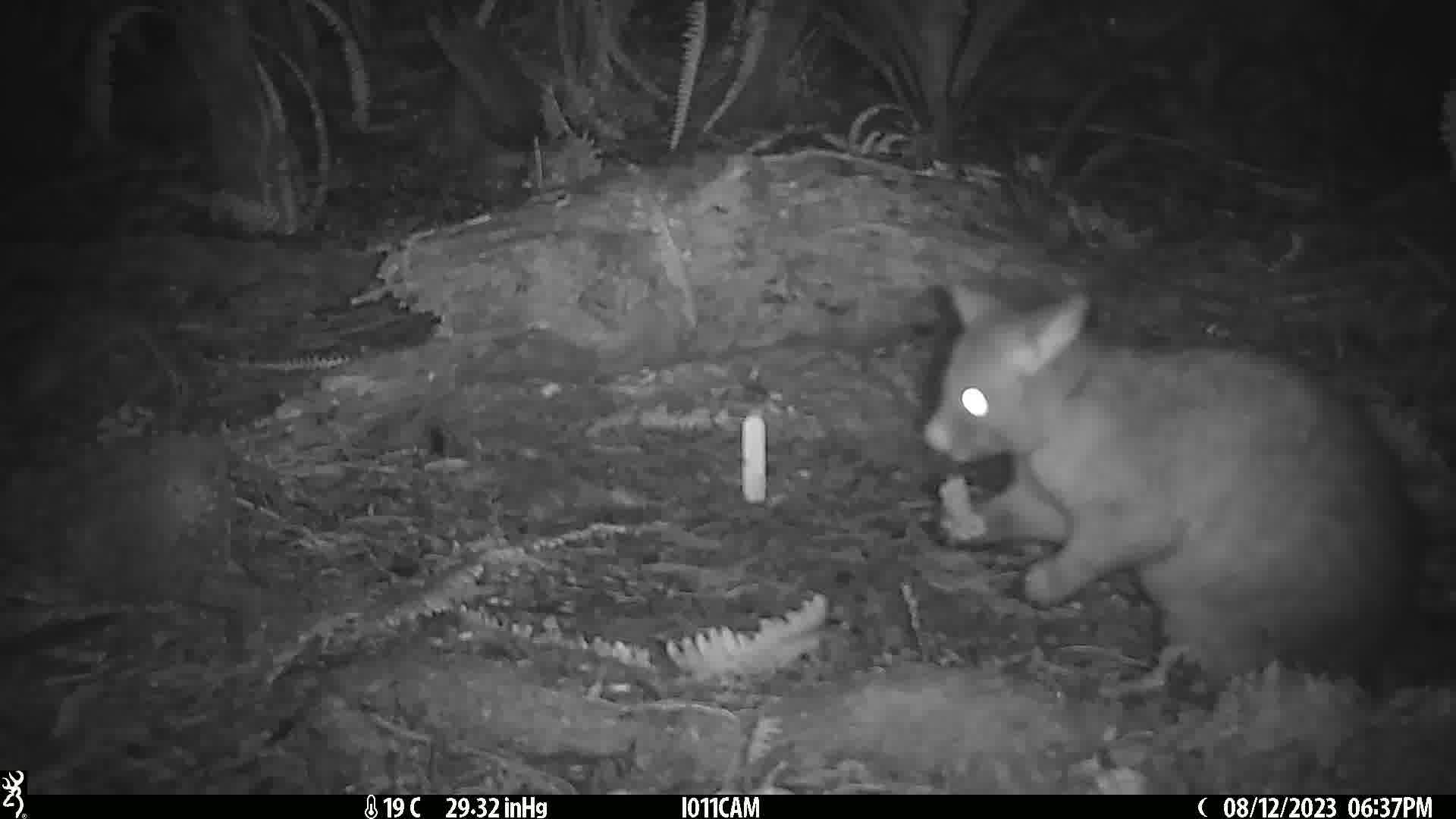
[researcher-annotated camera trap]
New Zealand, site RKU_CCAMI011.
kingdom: Animalia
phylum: Chordata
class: Mammalia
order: Diprotodontia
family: Phalangeridae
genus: Trichosurus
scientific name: Trichosurus vulpecula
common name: common brushtail possum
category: possum